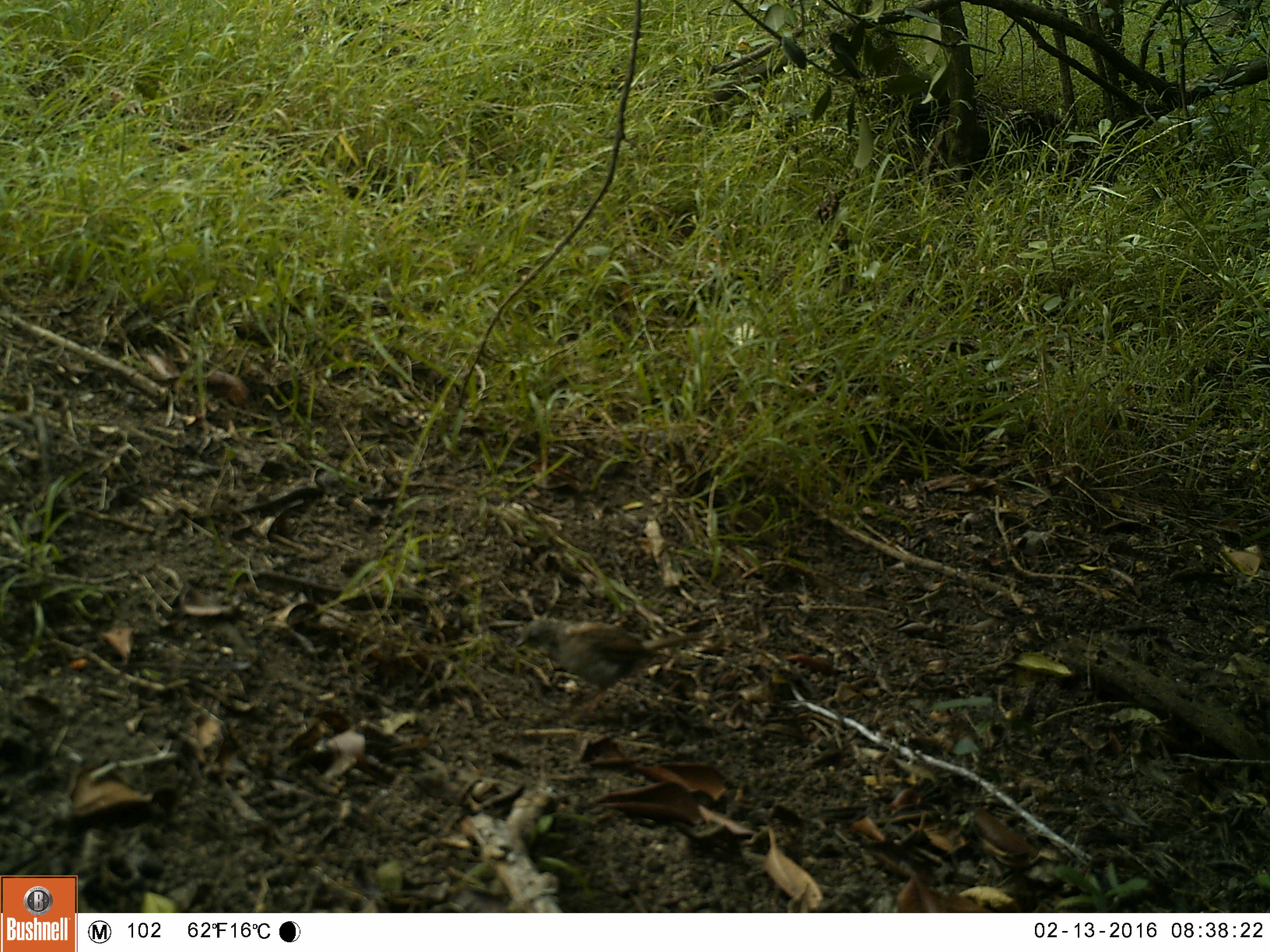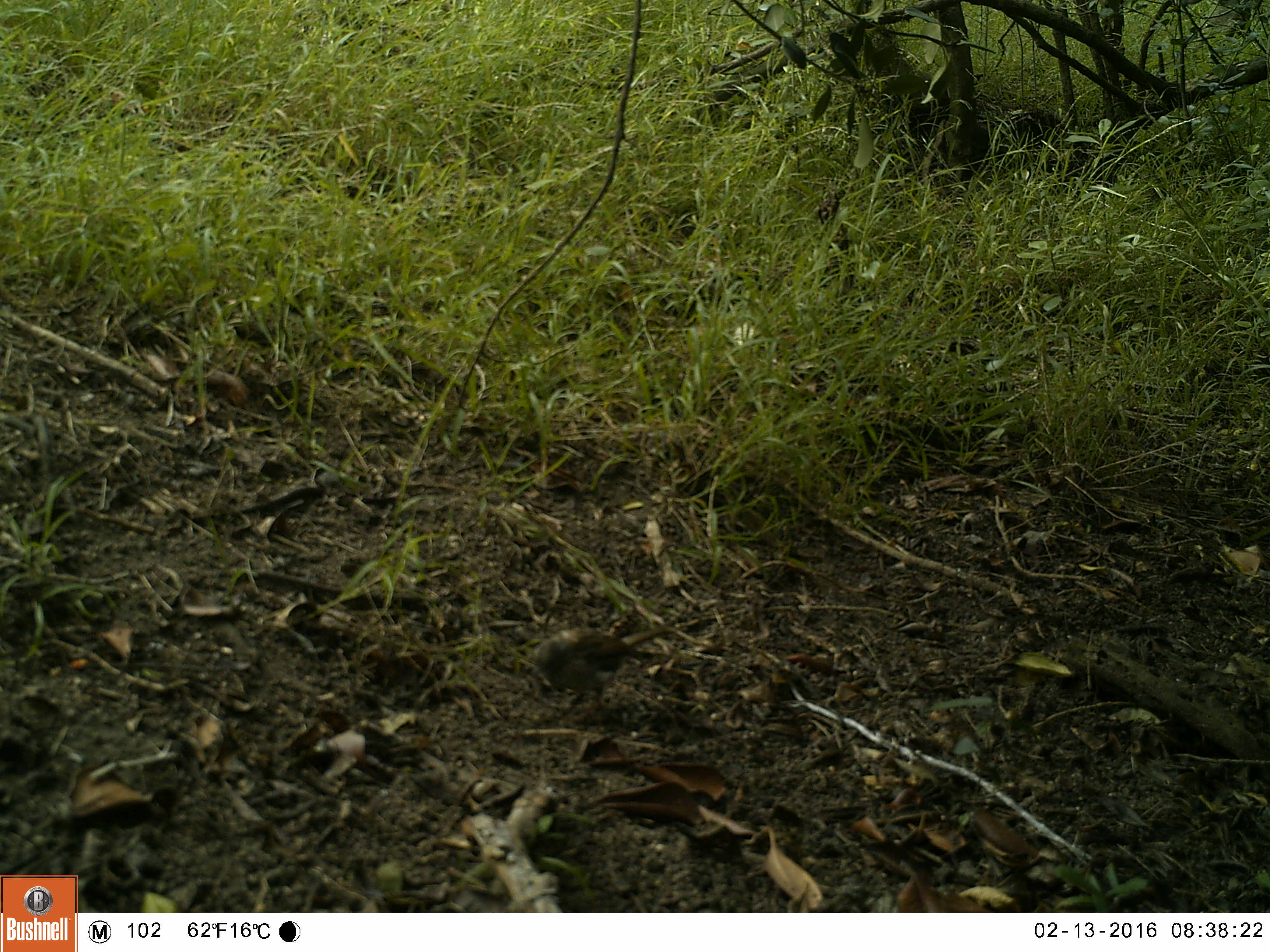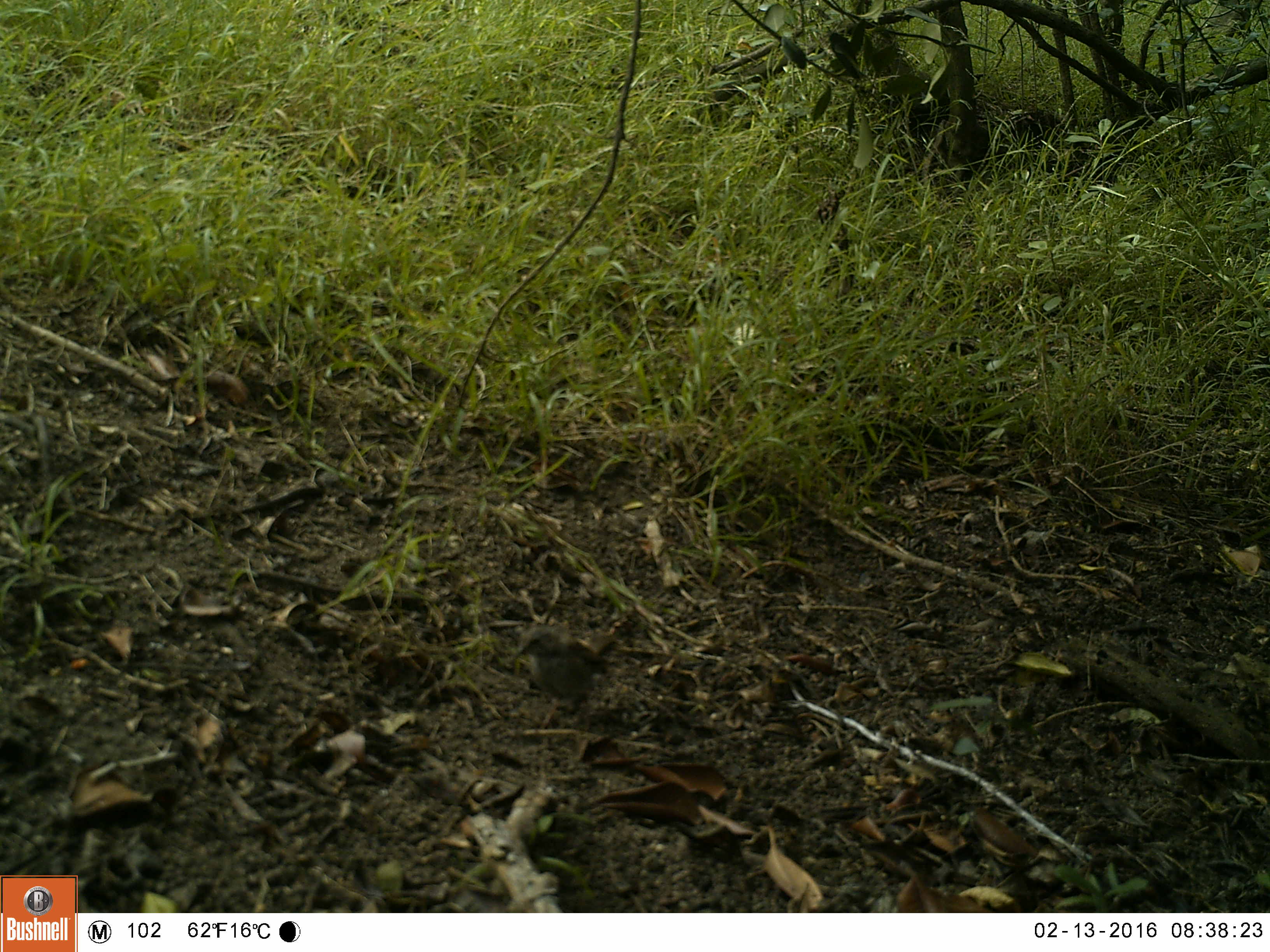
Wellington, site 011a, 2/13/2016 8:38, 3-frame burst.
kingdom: Animalia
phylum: Chordata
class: Aves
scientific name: Aves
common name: bird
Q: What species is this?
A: Bird (Aves).